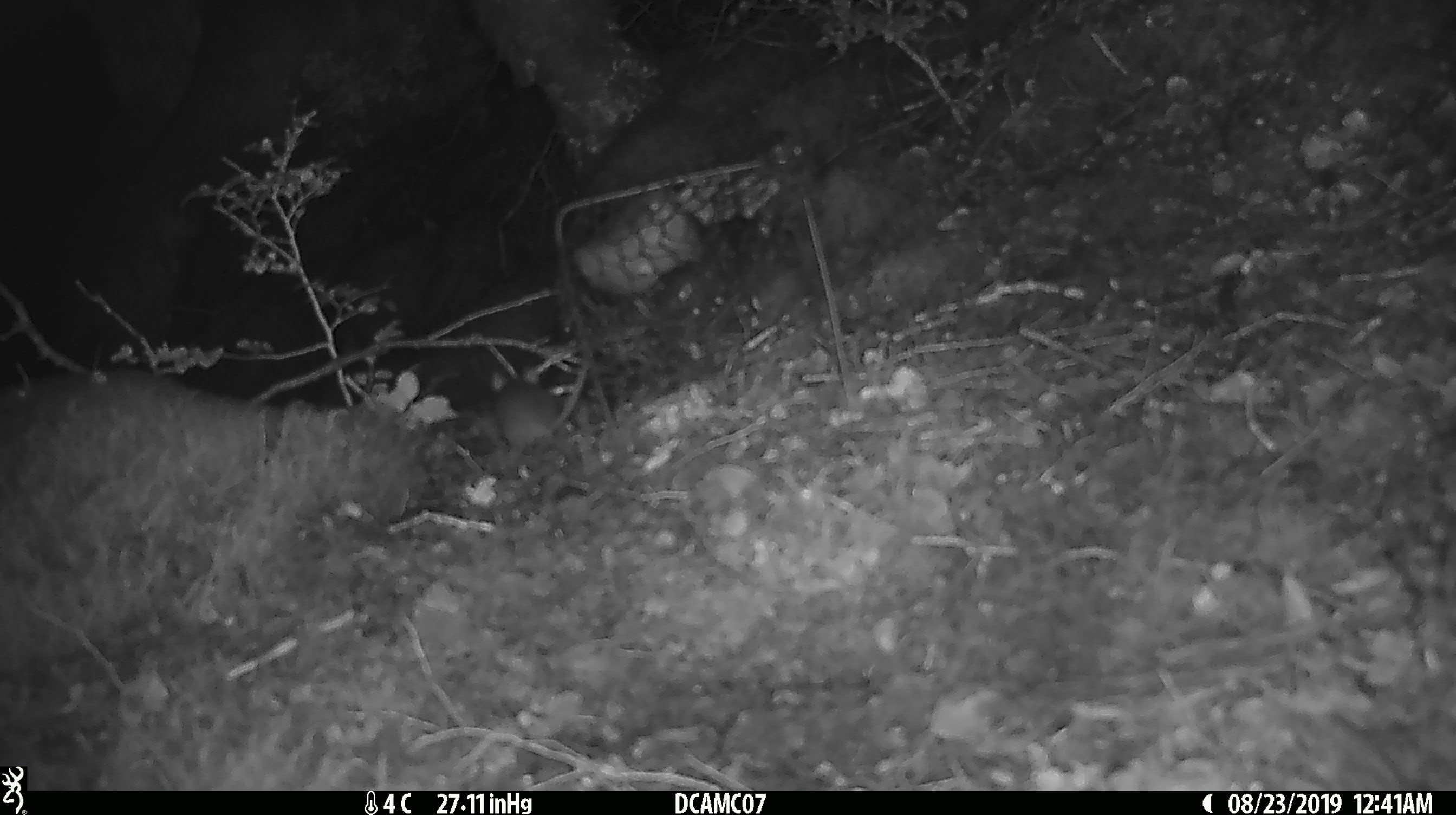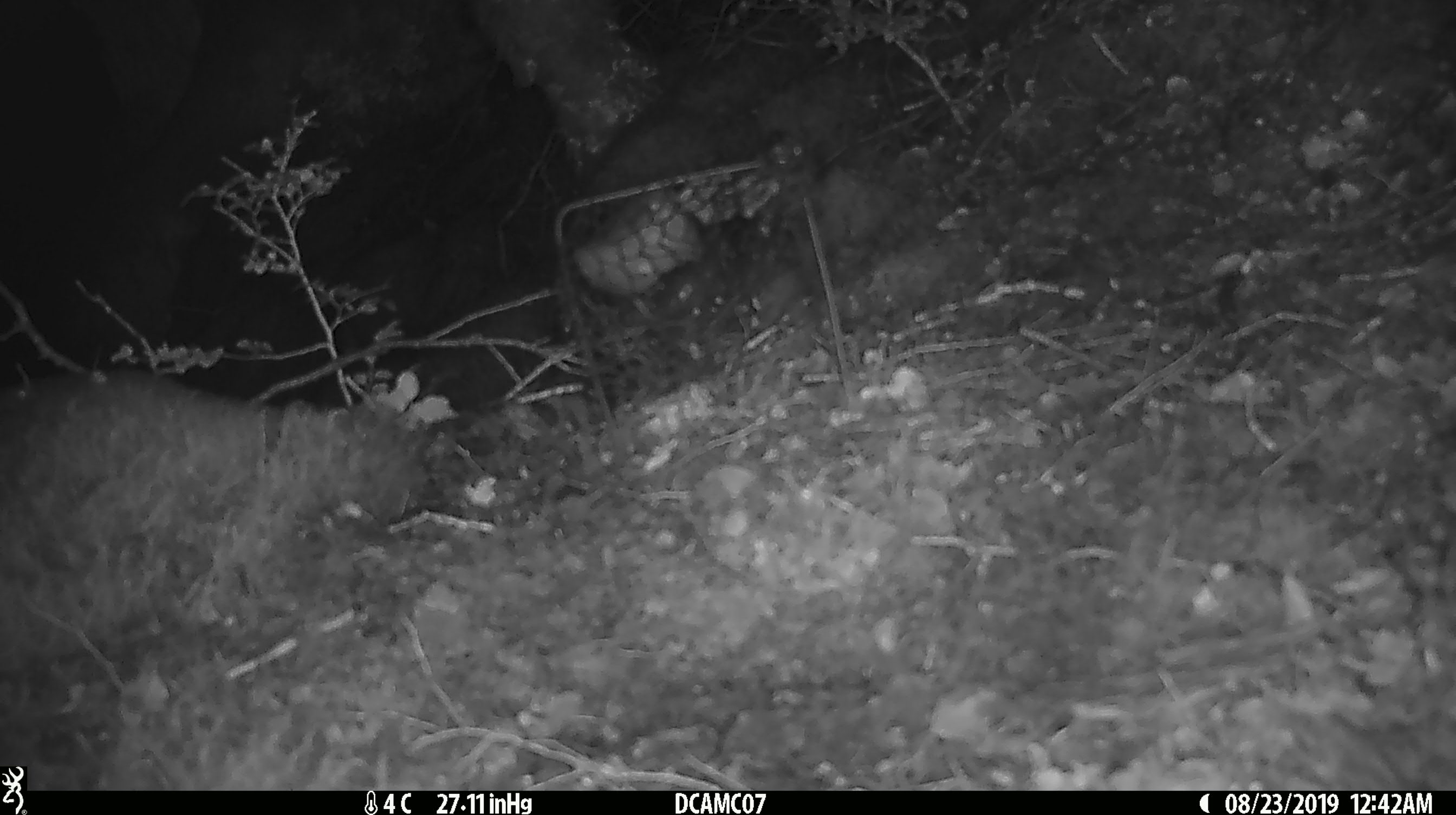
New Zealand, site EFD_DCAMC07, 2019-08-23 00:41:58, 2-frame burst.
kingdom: Animalia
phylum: Chordata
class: Mammalia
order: Rodentia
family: Muridae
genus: Mus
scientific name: Mus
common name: mouse